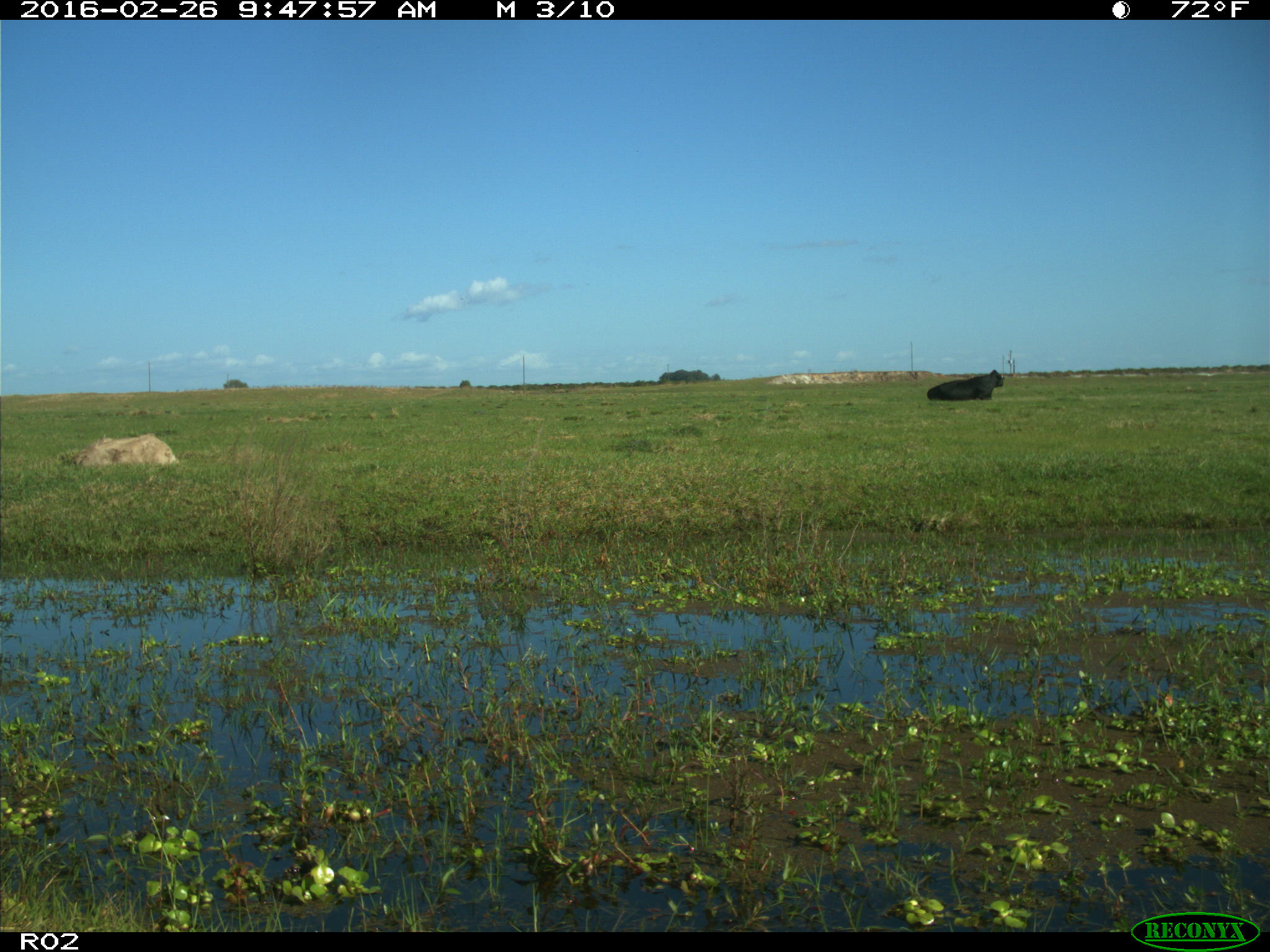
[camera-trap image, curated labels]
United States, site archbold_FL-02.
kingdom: Animalia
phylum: Chordata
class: Mammalia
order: Artiodactyla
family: Bovidae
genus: Bos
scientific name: Bos taurus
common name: domestic cow